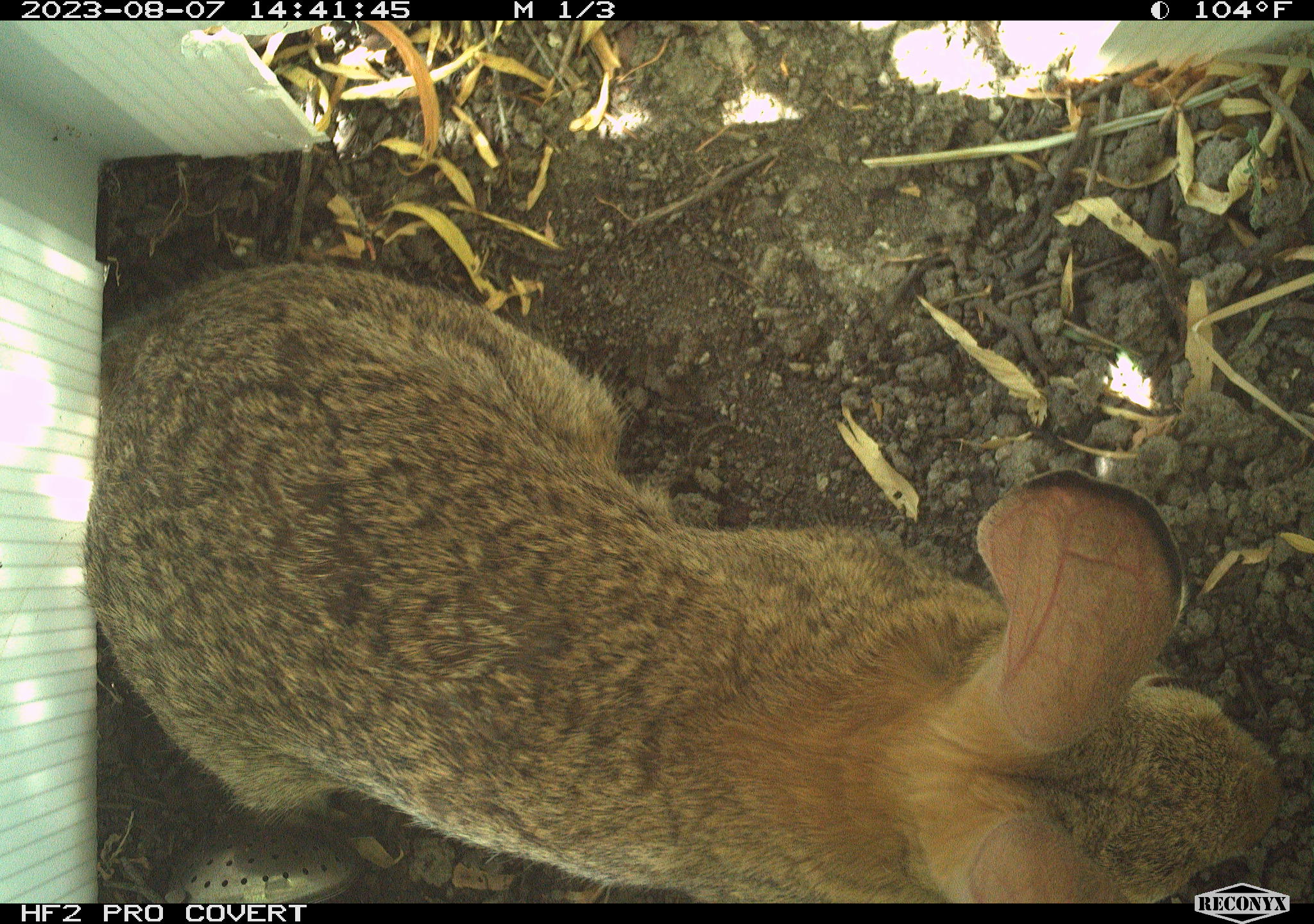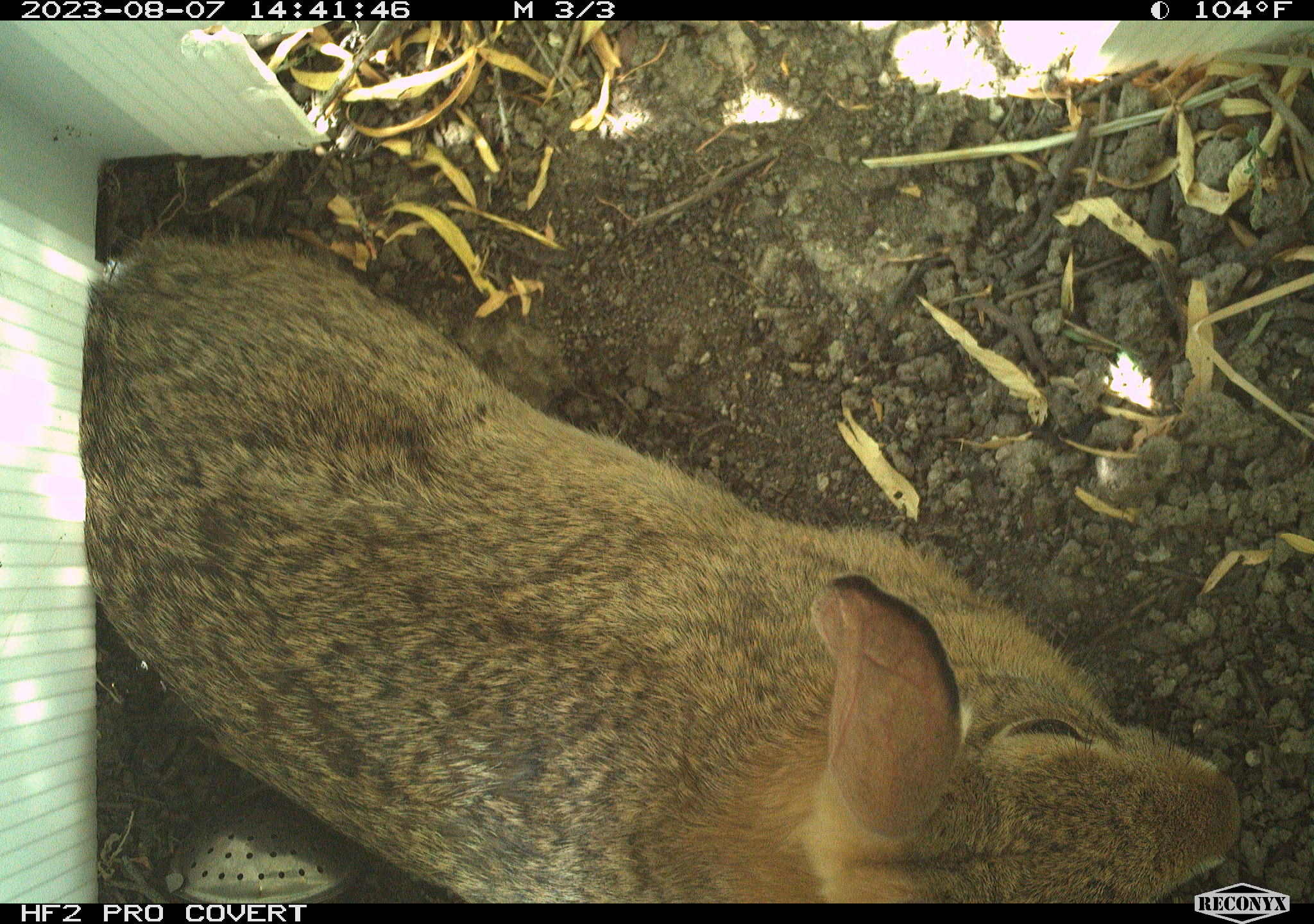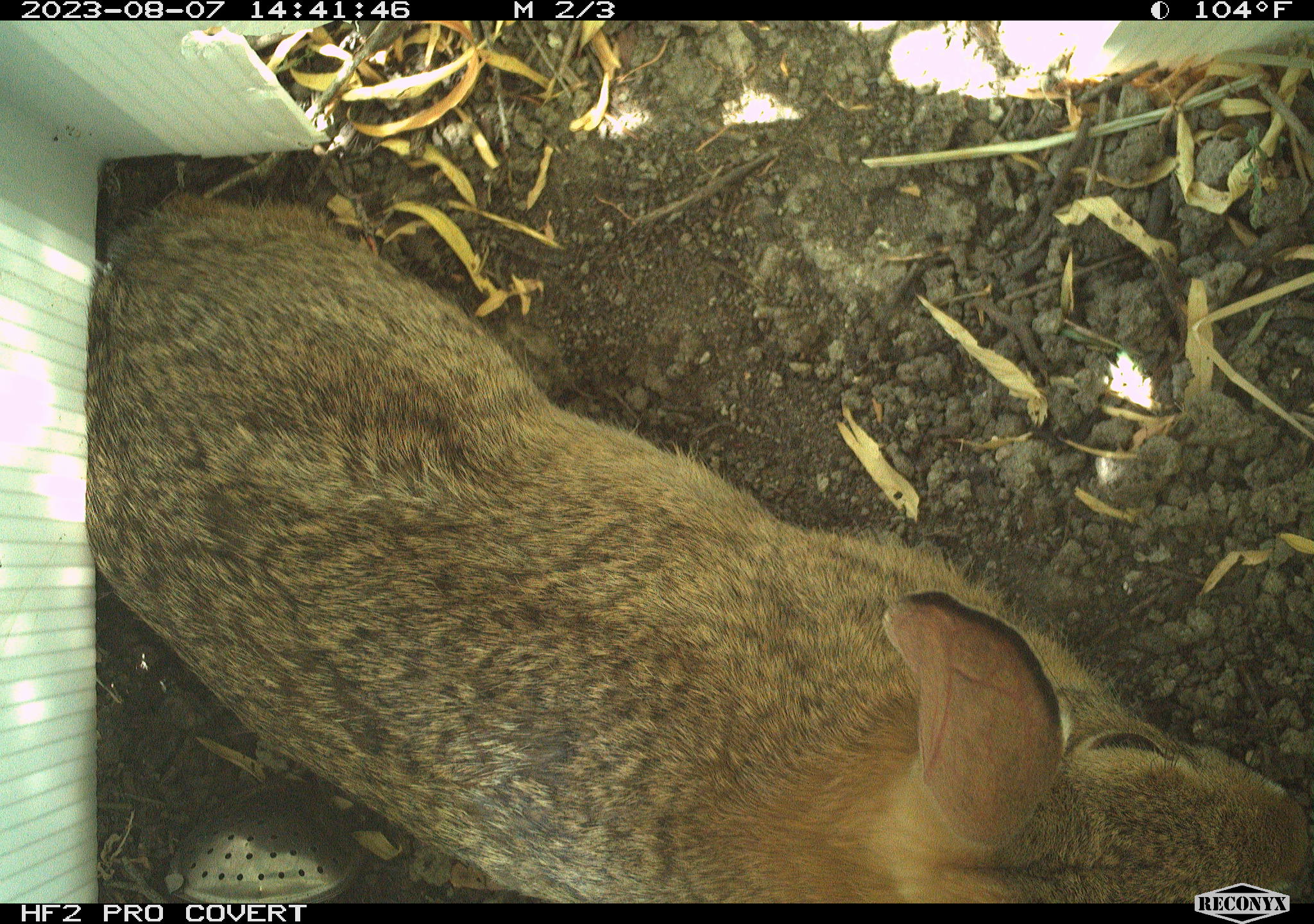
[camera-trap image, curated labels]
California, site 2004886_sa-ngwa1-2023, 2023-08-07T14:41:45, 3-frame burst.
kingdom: Animalia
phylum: Chordata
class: Mammalia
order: Lagomorpha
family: Leporidae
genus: Sylvilagus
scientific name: Sylvilagus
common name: cottontail rabbits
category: sylvilagus species